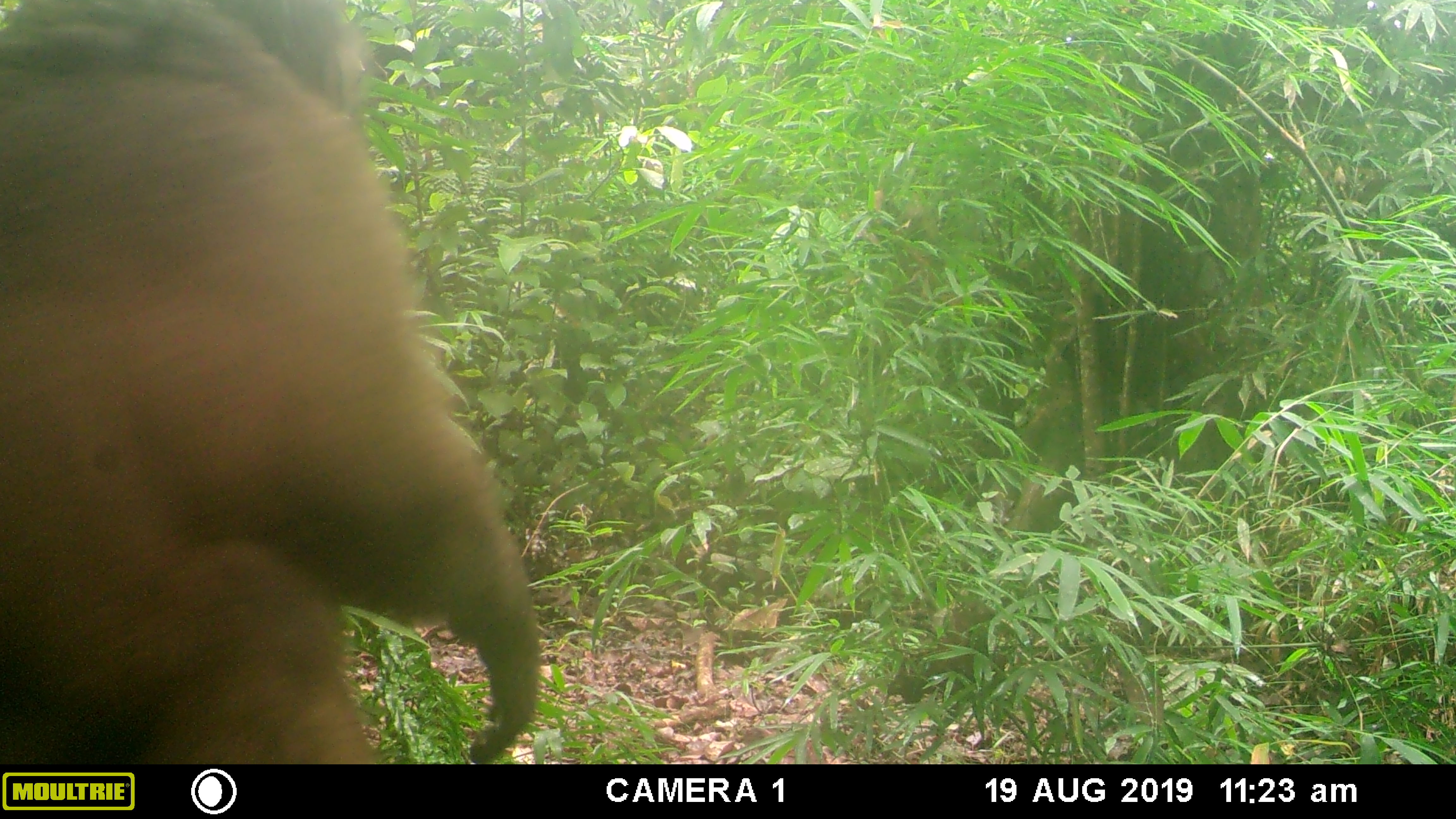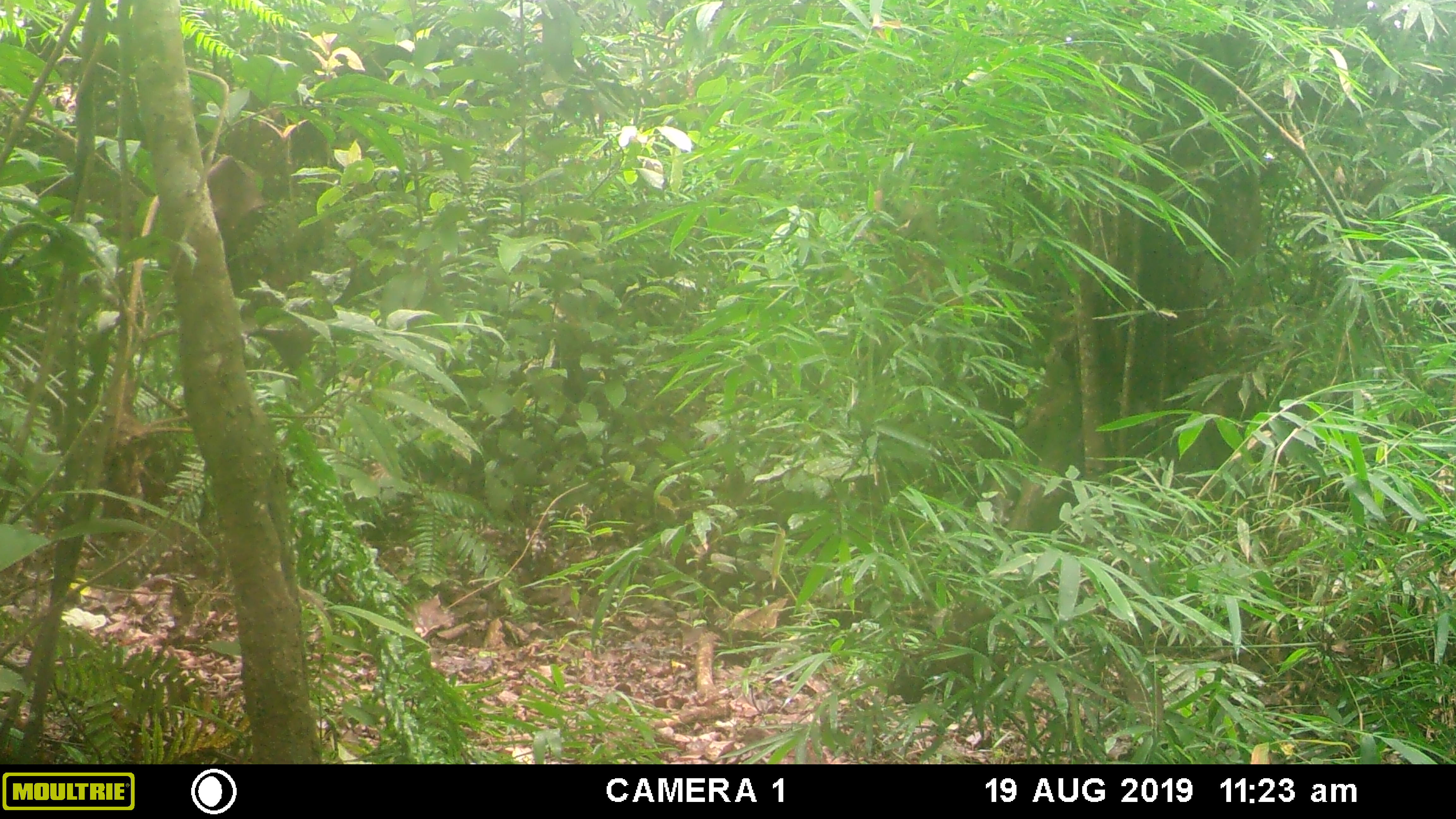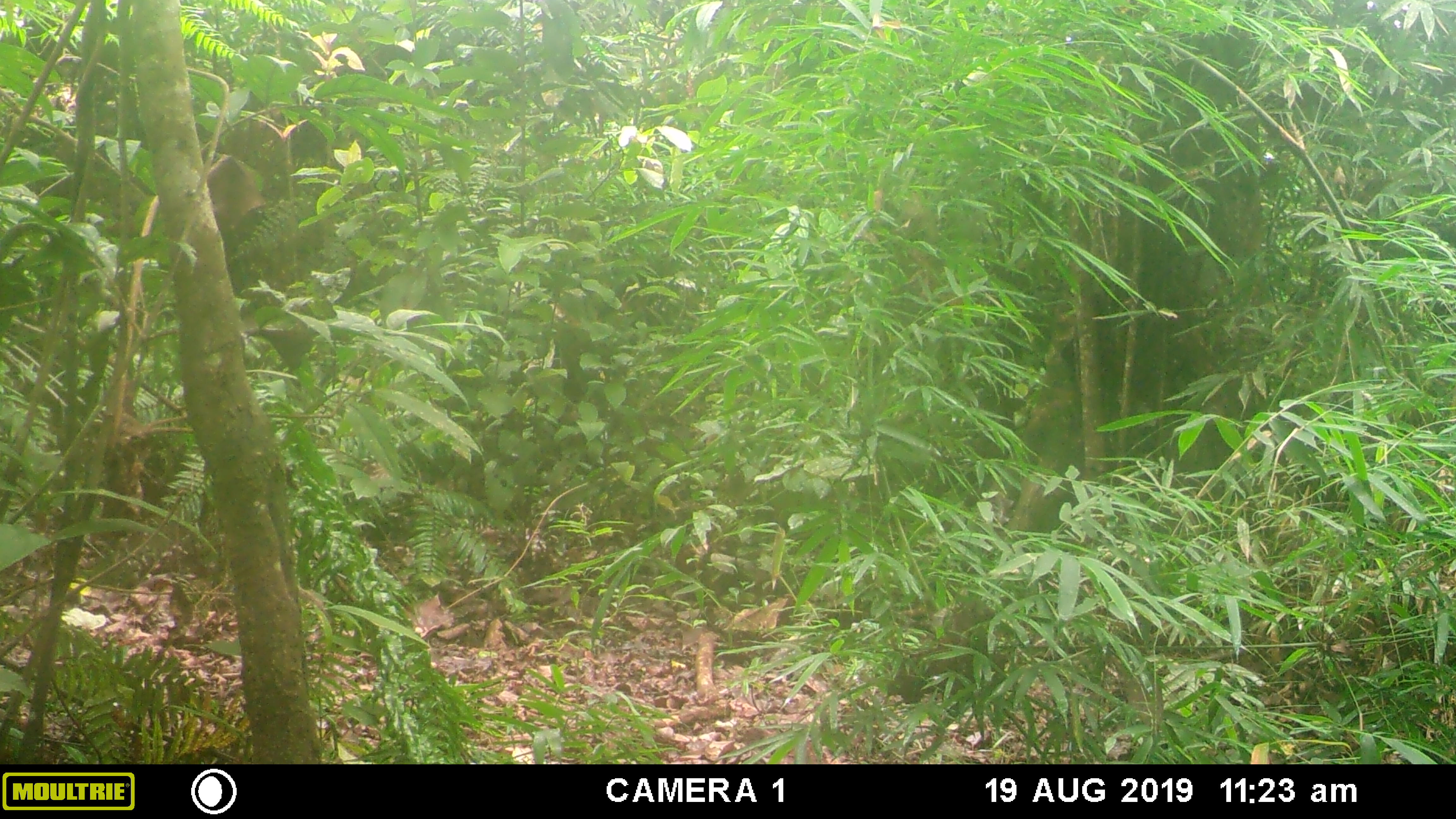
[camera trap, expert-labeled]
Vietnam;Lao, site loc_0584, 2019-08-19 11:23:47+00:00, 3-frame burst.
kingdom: Animalia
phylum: Chordata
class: Mammalia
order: Primates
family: Cercopithecidae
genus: Macaca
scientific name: Macaca arctoides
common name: stump-tailed macaque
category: stump tailed macaque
Stump tailed macaque (stump-tailed macaque) (Macaca arctoides). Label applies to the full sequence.